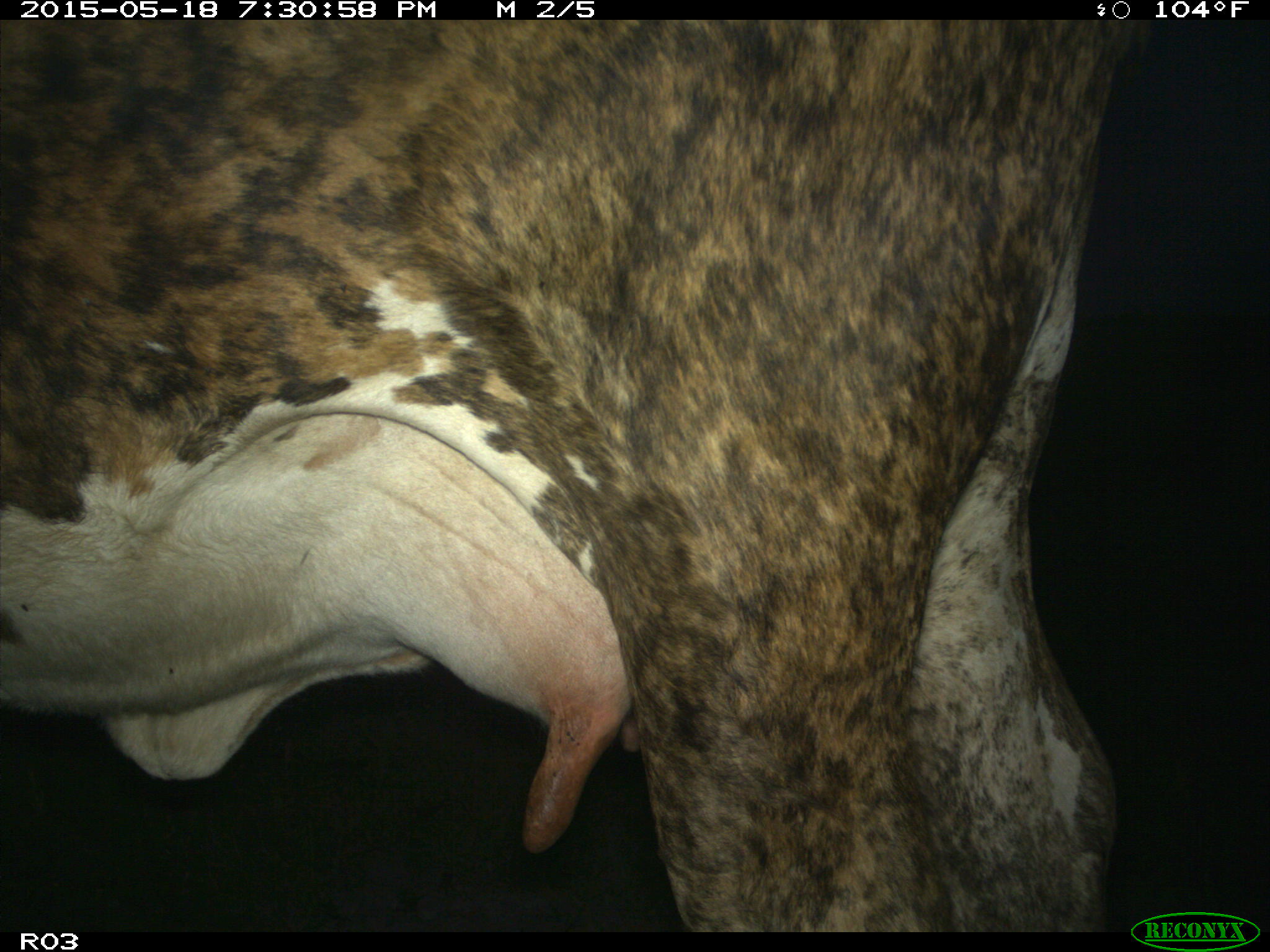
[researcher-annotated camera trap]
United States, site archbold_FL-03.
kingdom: Animalia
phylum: Chordata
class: Mammalia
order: Artiodactyla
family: Bovidae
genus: Bos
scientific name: Bos taurus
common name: domestic cow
Bos taurus (domestic cow).